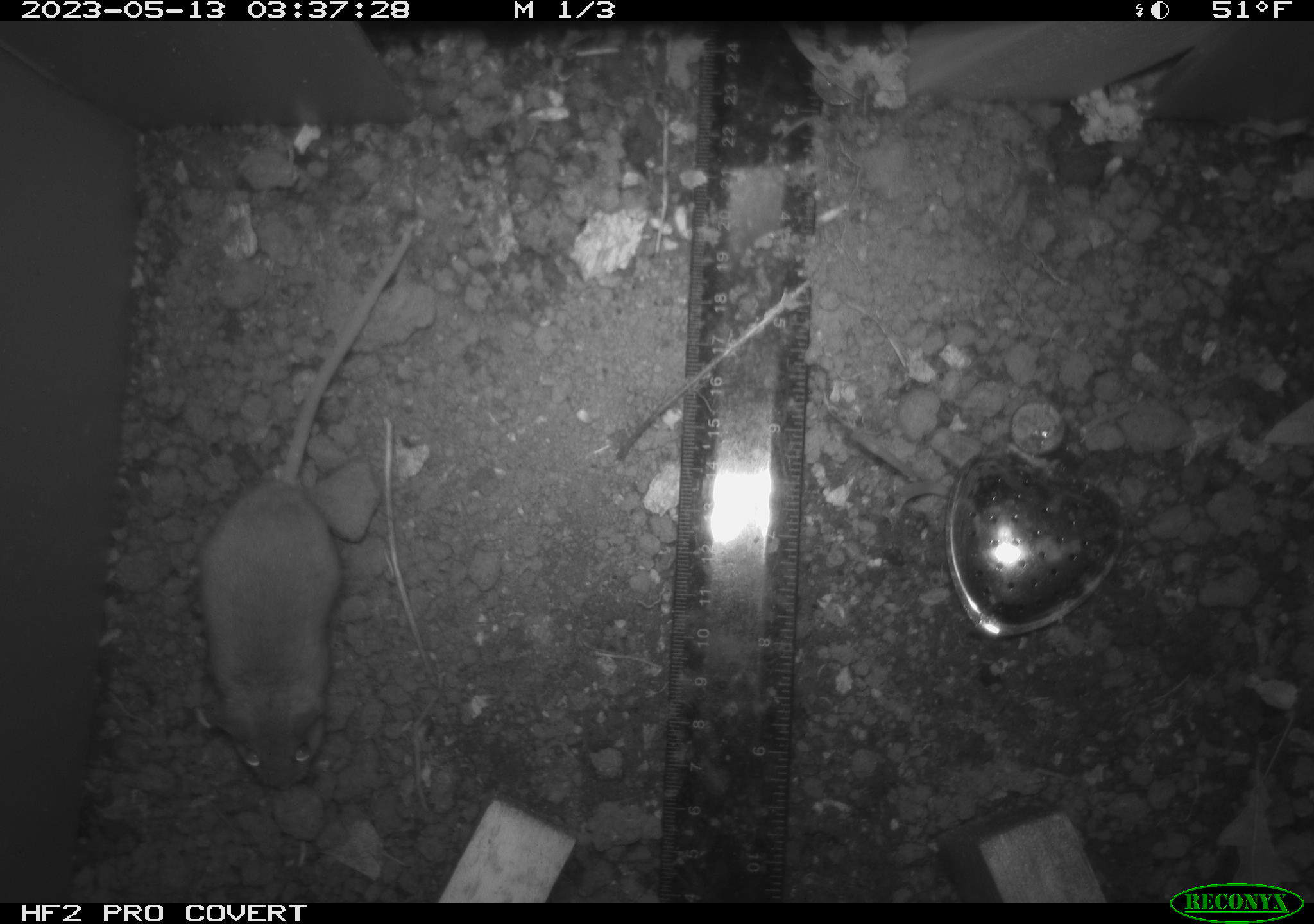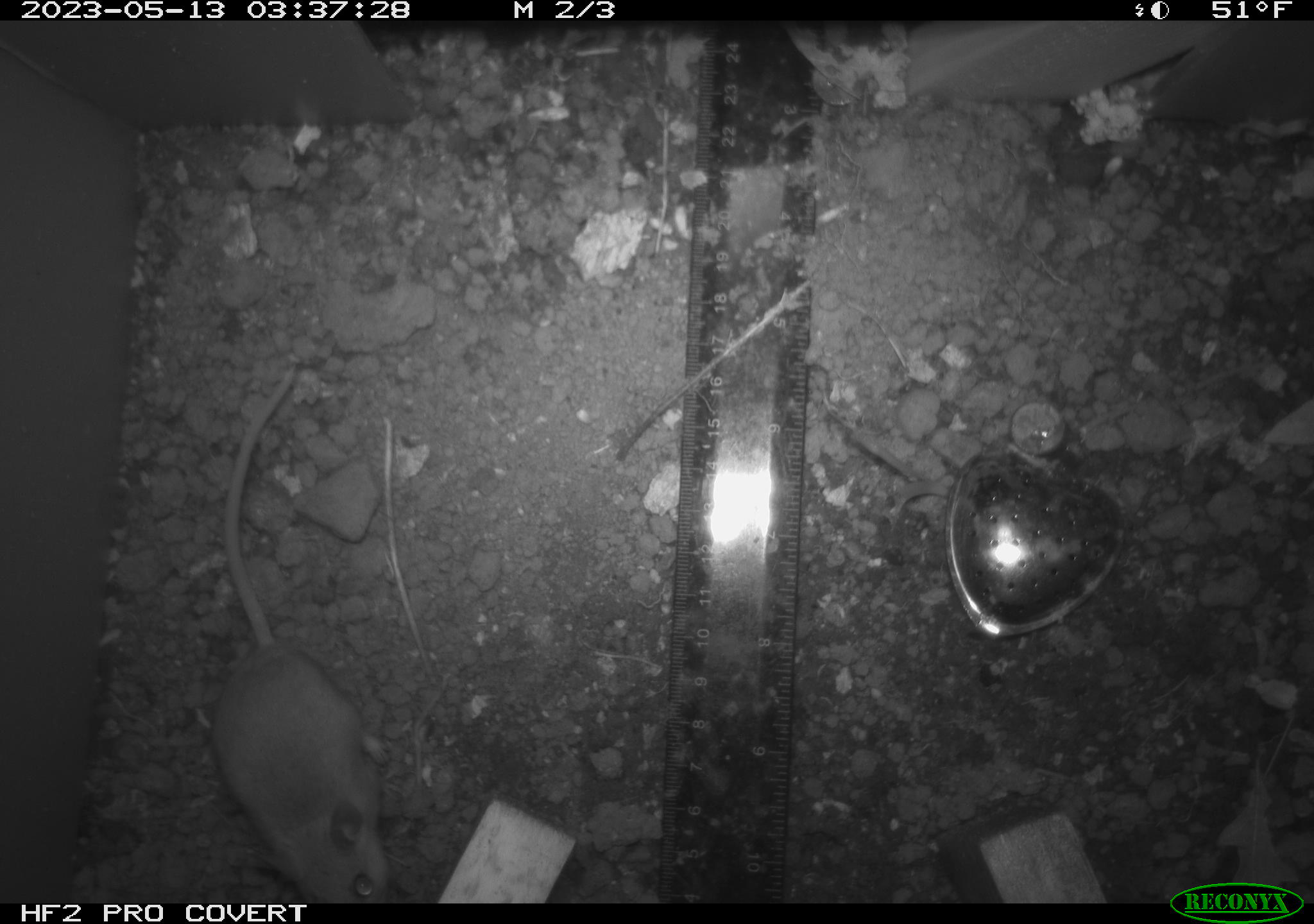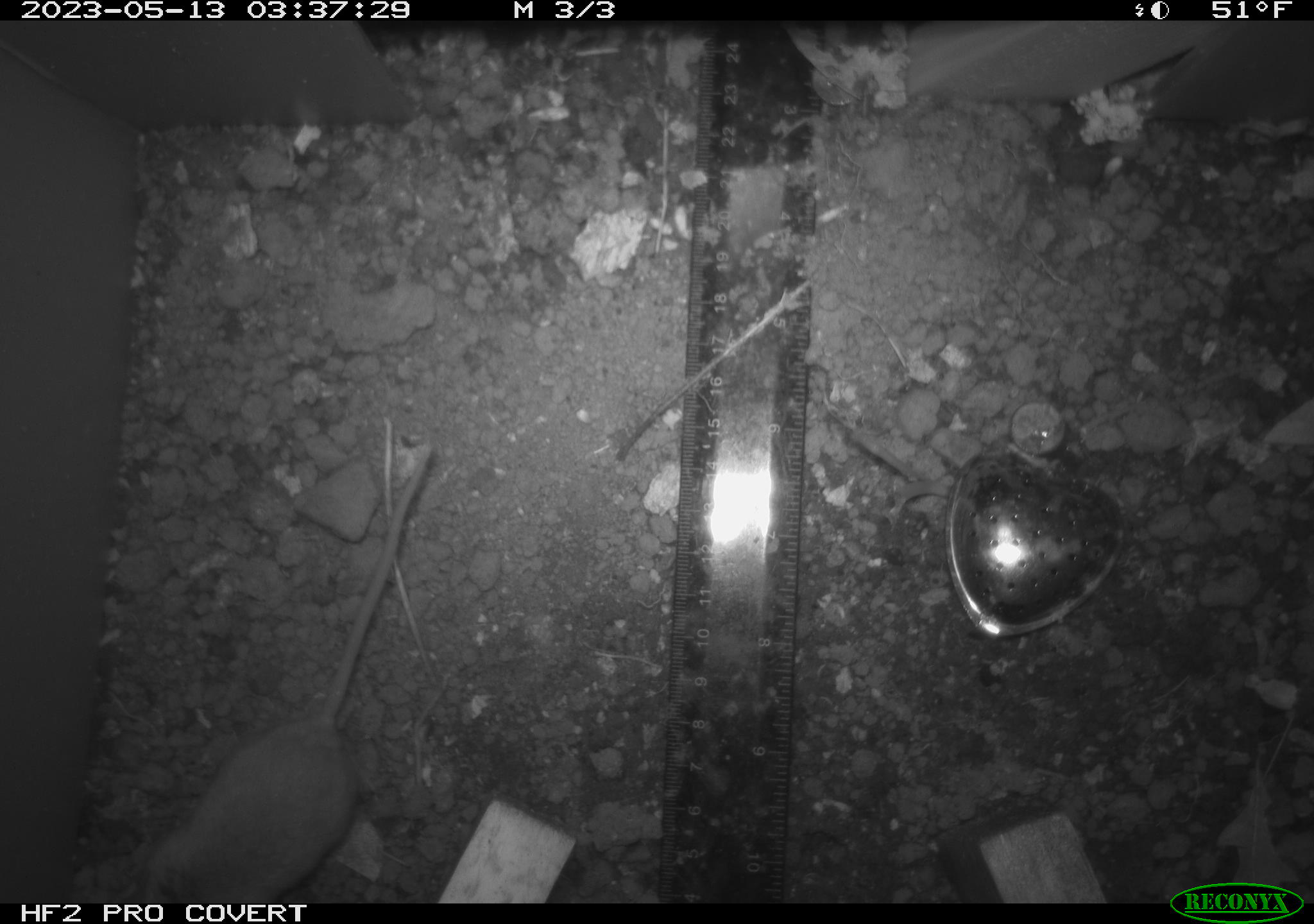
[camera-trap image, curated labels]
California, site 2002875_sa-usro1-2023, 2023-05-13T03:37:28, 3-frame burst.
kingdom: Animalia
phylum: Chordata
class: Mammalia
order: Rodentia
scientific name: Rodentia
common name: mouse species